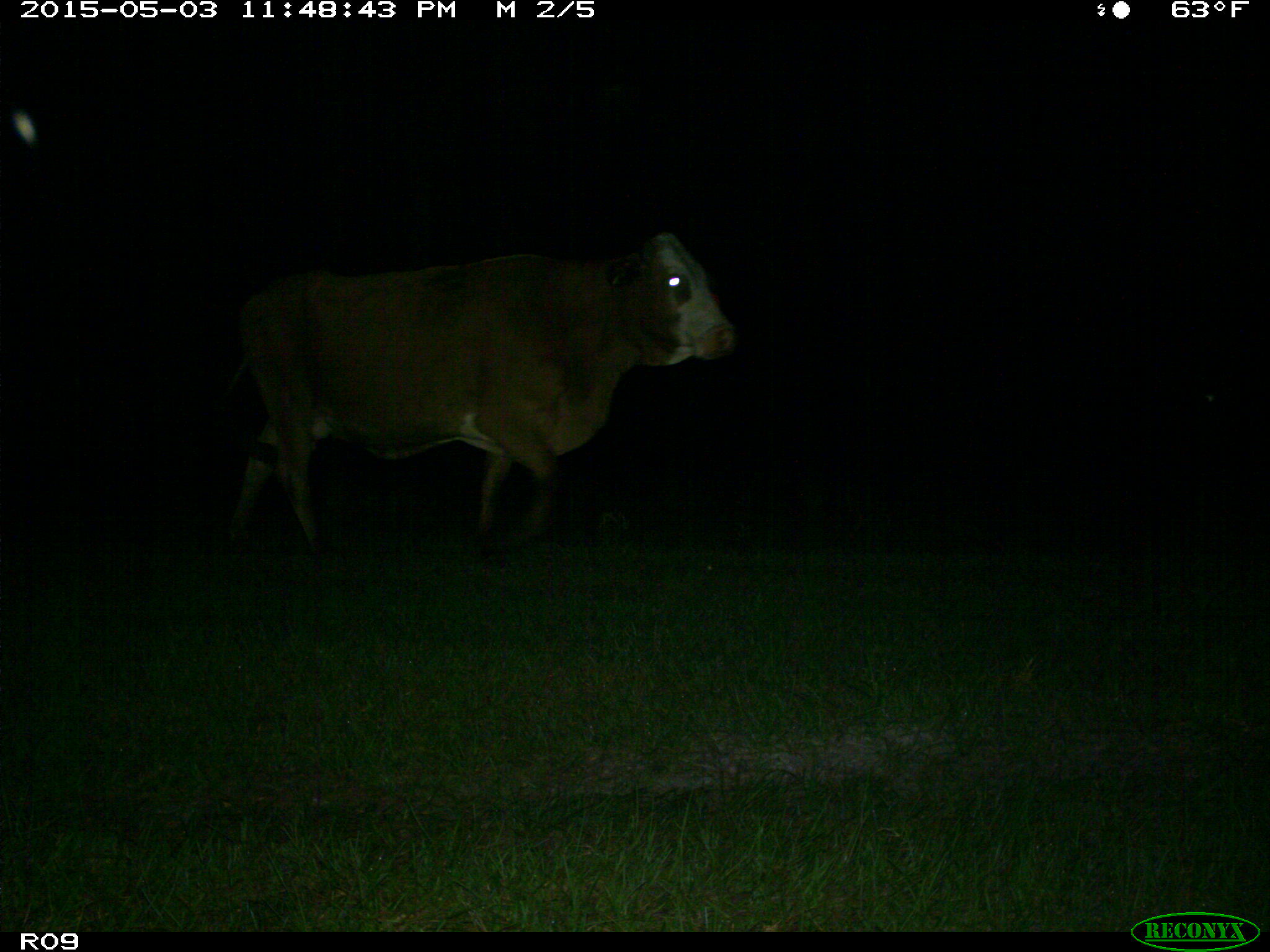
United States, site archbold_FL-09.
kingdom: Animalia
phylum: Chordata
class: Mammalia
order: Artiodactyla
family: Bovidae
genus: Bos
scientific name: Bos taurus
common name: domestic cow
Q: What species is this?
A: Bos taurus (domestic cow).